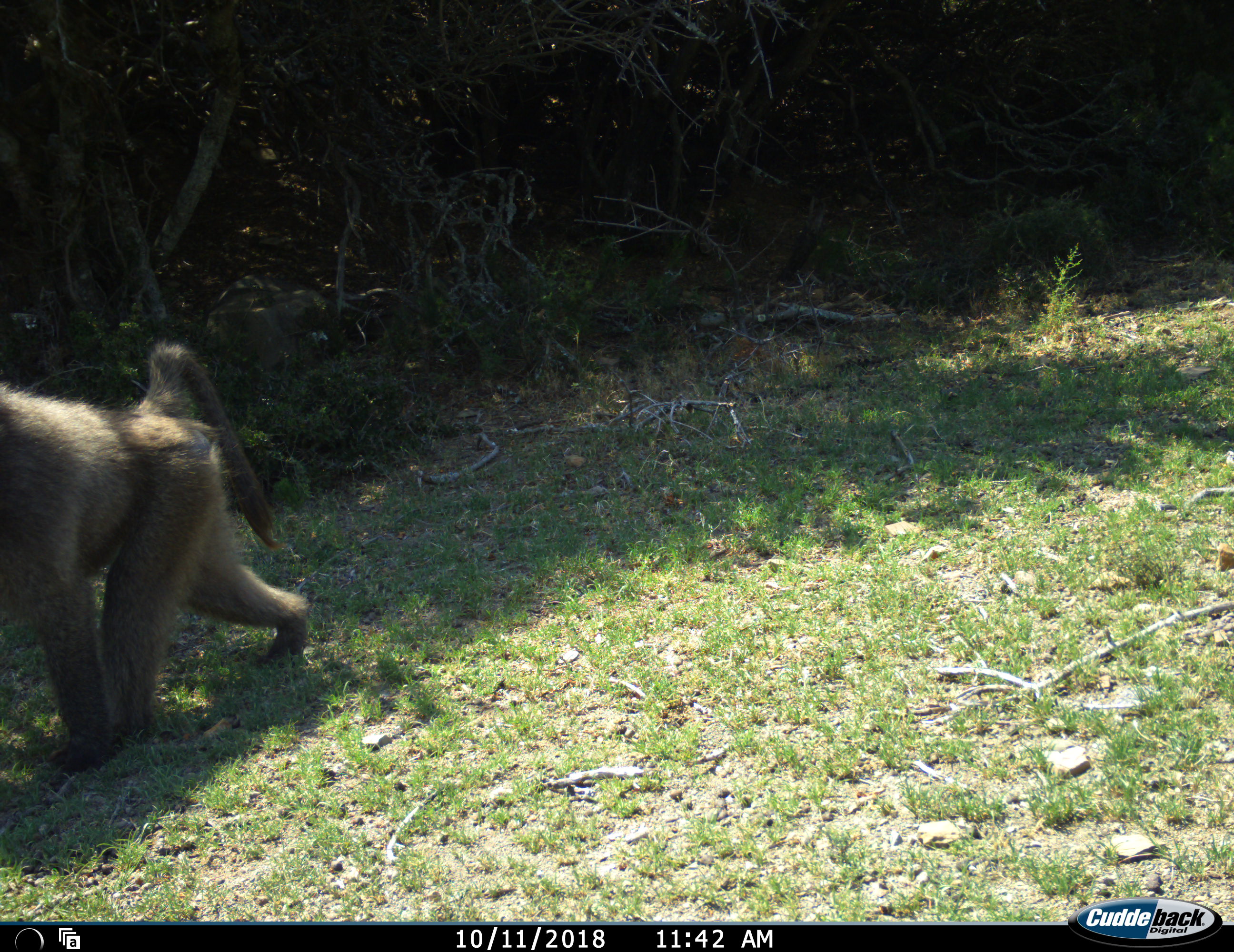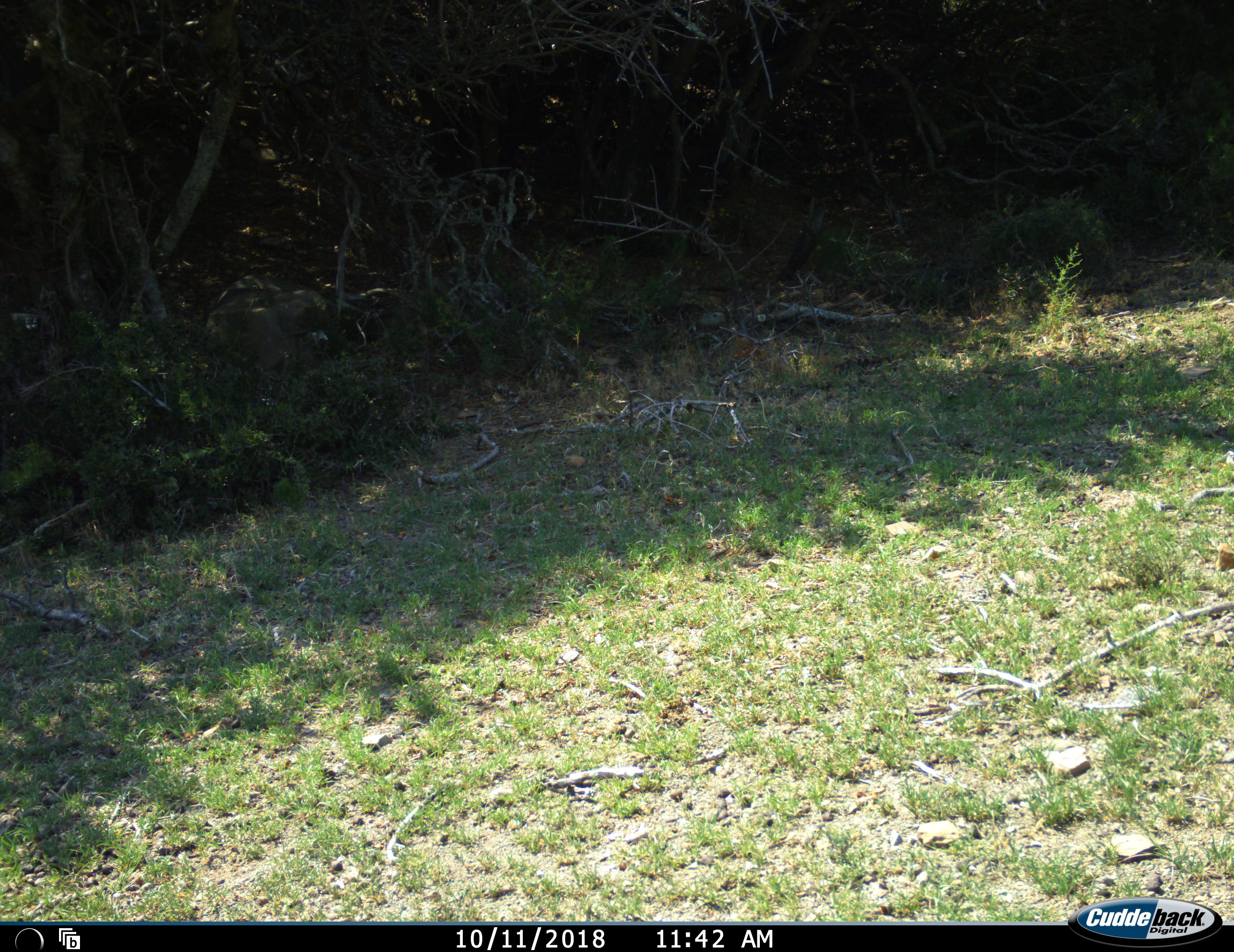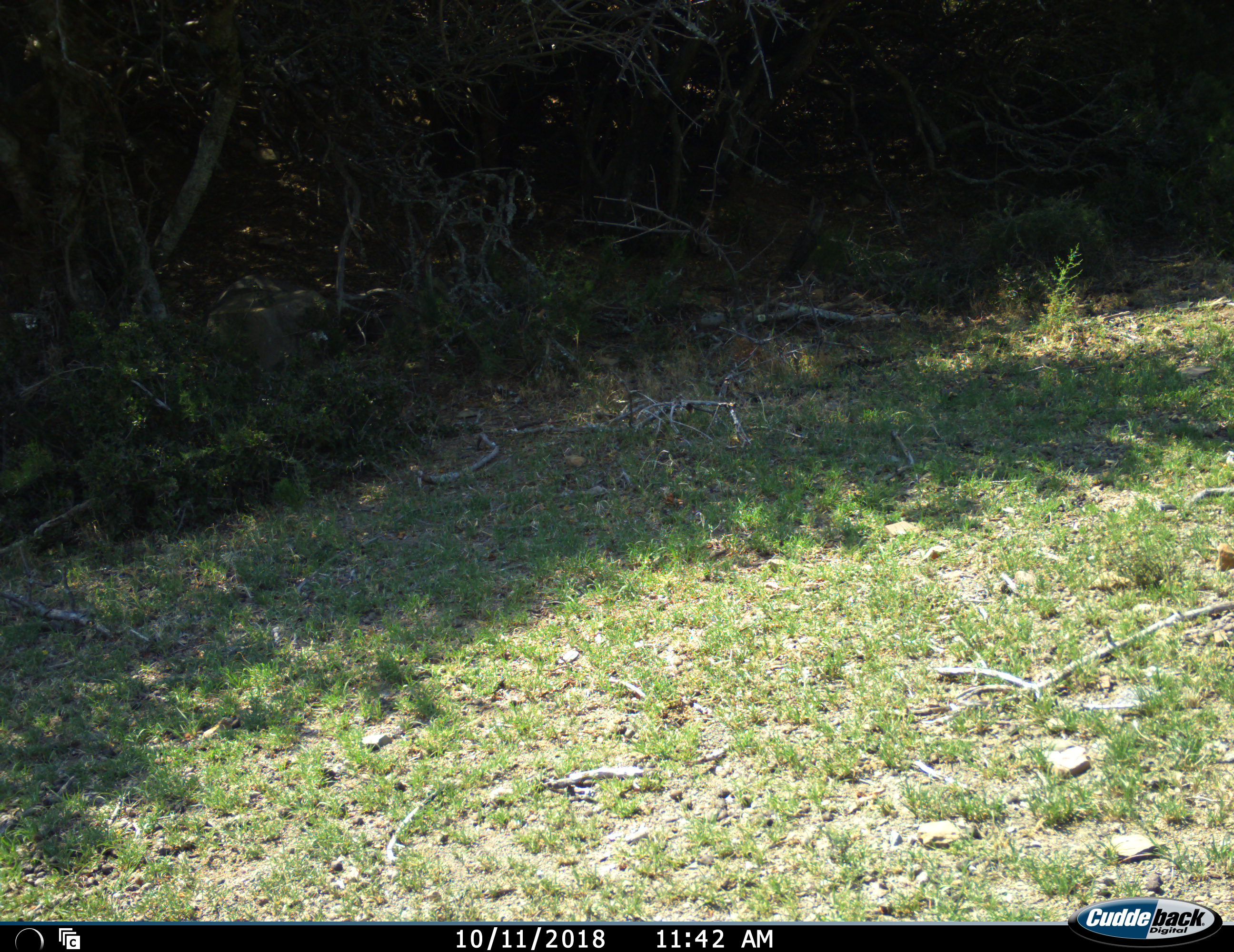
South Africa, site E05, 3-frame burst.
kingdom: Animalia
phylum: Chordata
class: Mammalia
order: Primates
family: Cercopithecidae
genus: Papio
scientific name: Papio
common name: baboon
Baboon (Papio), count 1. Behavior (volunteer vote fractions): standing 0%, resting 0%, moving 100%, interacting 0%. Young present (vote fraction): 0%. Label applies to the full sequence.